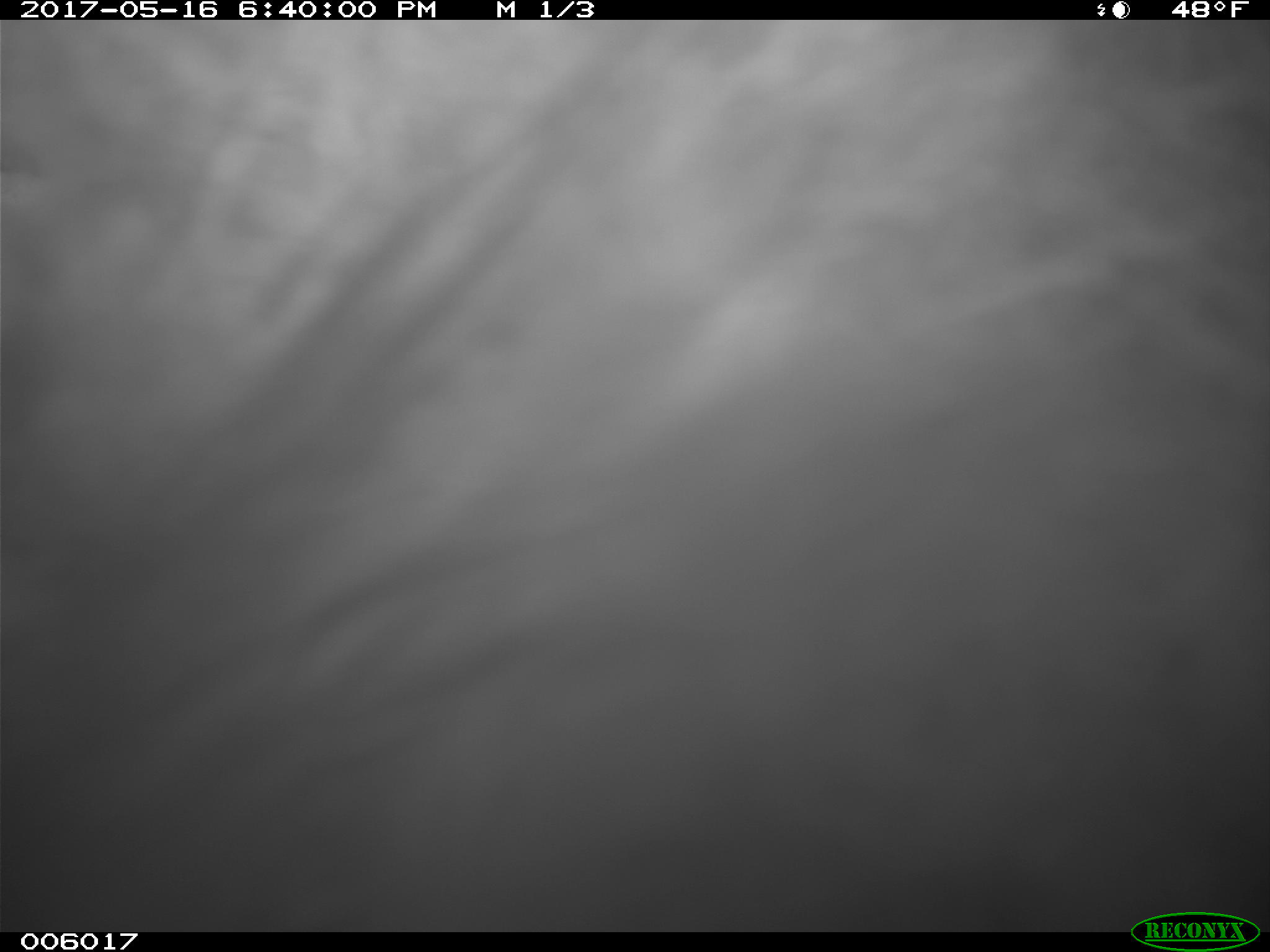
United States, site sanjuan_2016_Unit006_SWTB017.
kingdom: Animalia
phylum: Chordata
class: Mammalia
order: Carnivora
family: Ursidae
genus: Ursus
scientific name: Ursus americanus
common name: american black bear